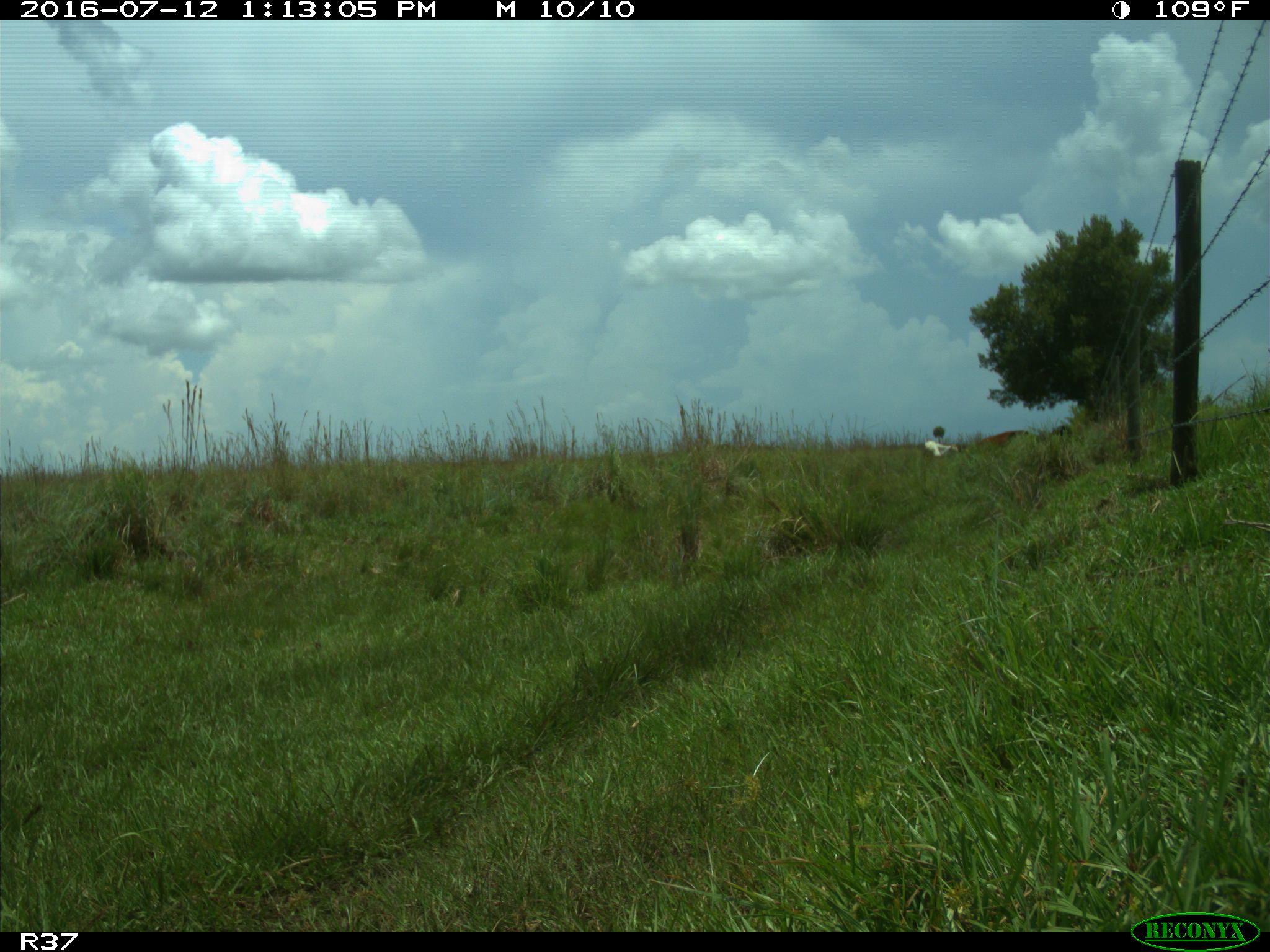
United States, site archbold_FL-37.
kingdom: Animalia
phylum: Chordata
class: Mammalia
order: Artiodactyla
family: Bovidae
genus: Bos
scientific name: Bos taurus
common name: domestic cow